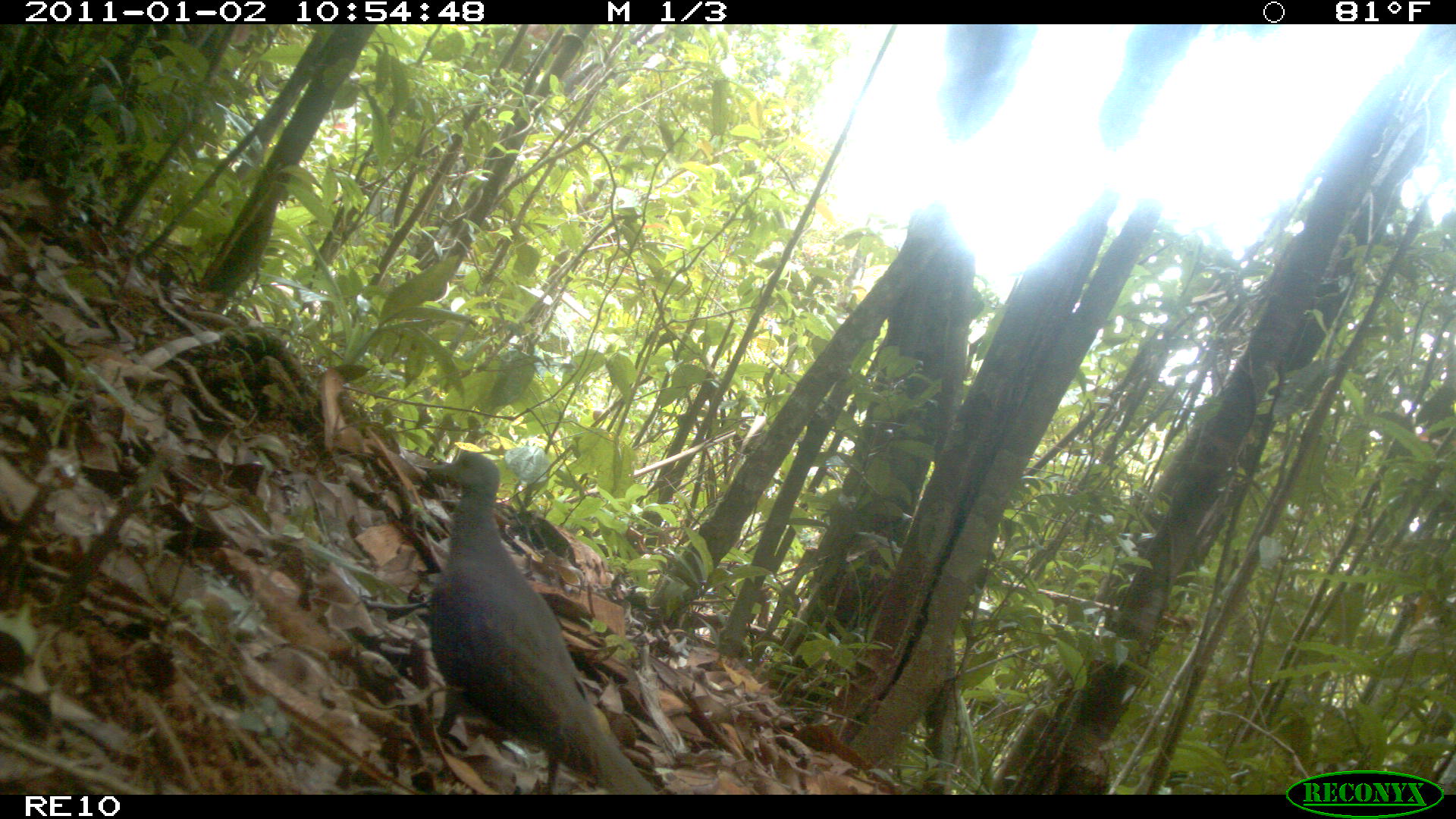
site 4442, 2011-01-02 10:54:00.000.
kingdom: Animalia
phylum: Chordata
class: Aves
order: Columbiformes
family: Columbidae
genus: Streptopelia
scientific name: Streptopelia picturata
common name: malagasy turtle dove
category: nesoenas picturata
Nesoenas picturata (malagasy turtle dove) (Streptopelia picturata), count 1.